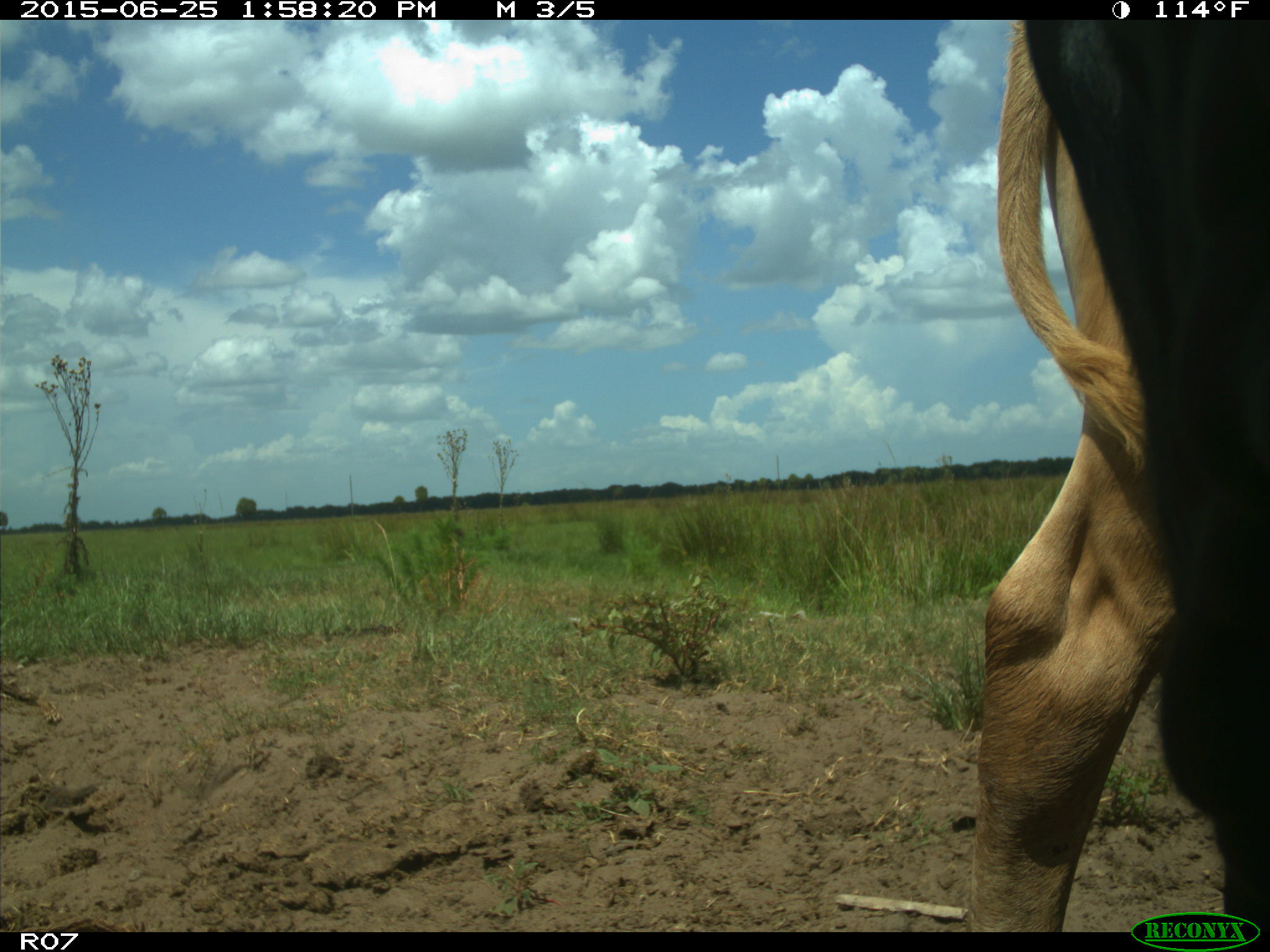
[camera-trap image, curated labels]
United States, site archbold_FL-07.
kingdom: Animalia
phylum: Chordata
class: Mammalia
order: Artiodactyla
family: Bovidae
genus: Bos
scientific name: Bos taurus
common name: domestic cow